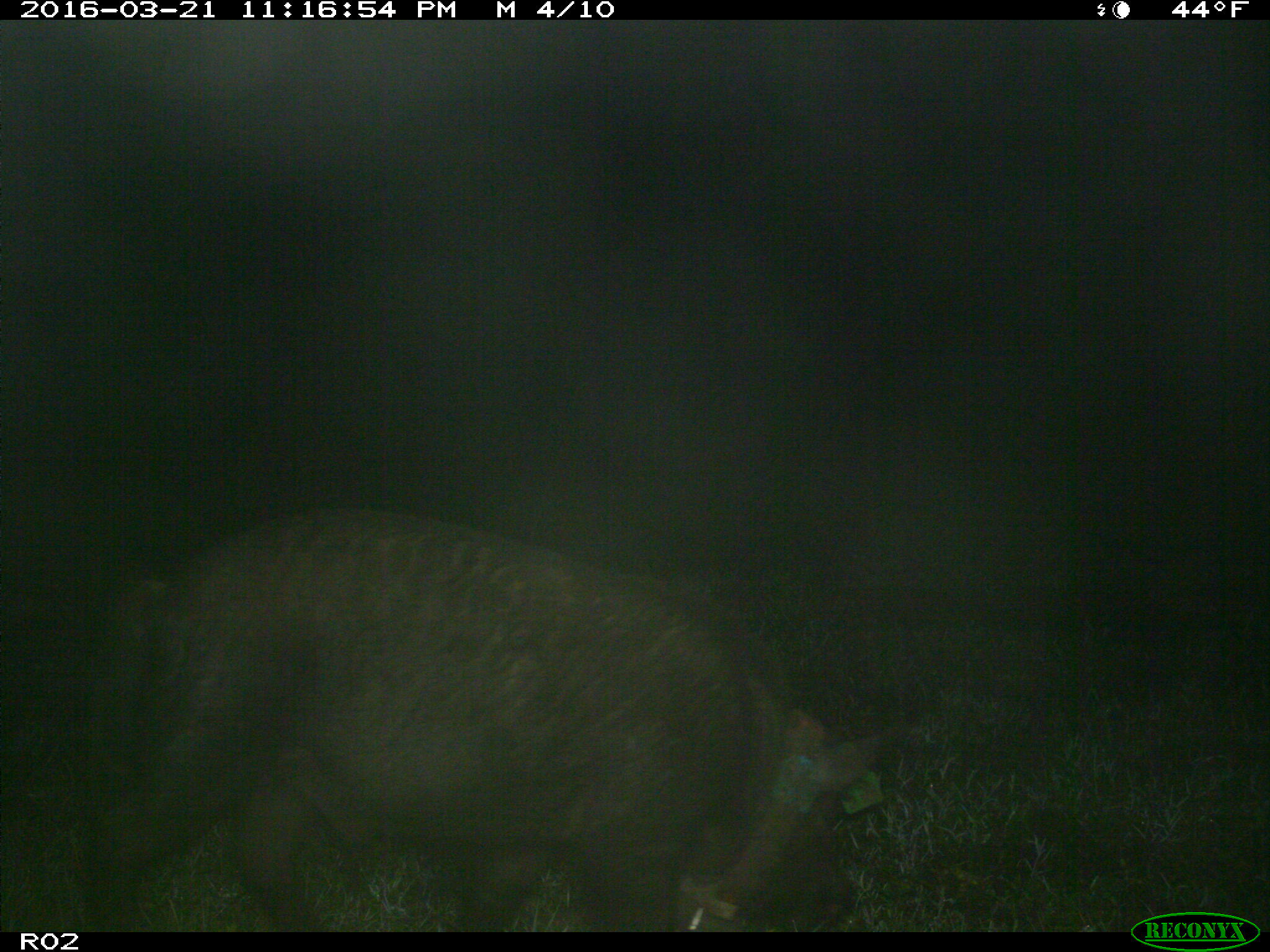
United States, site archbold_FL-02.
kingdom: Animalia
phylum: Chordata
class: Mammalia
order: Artiodactyla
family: Suidae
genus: Sus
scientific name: Sus scrofa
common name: wild boar